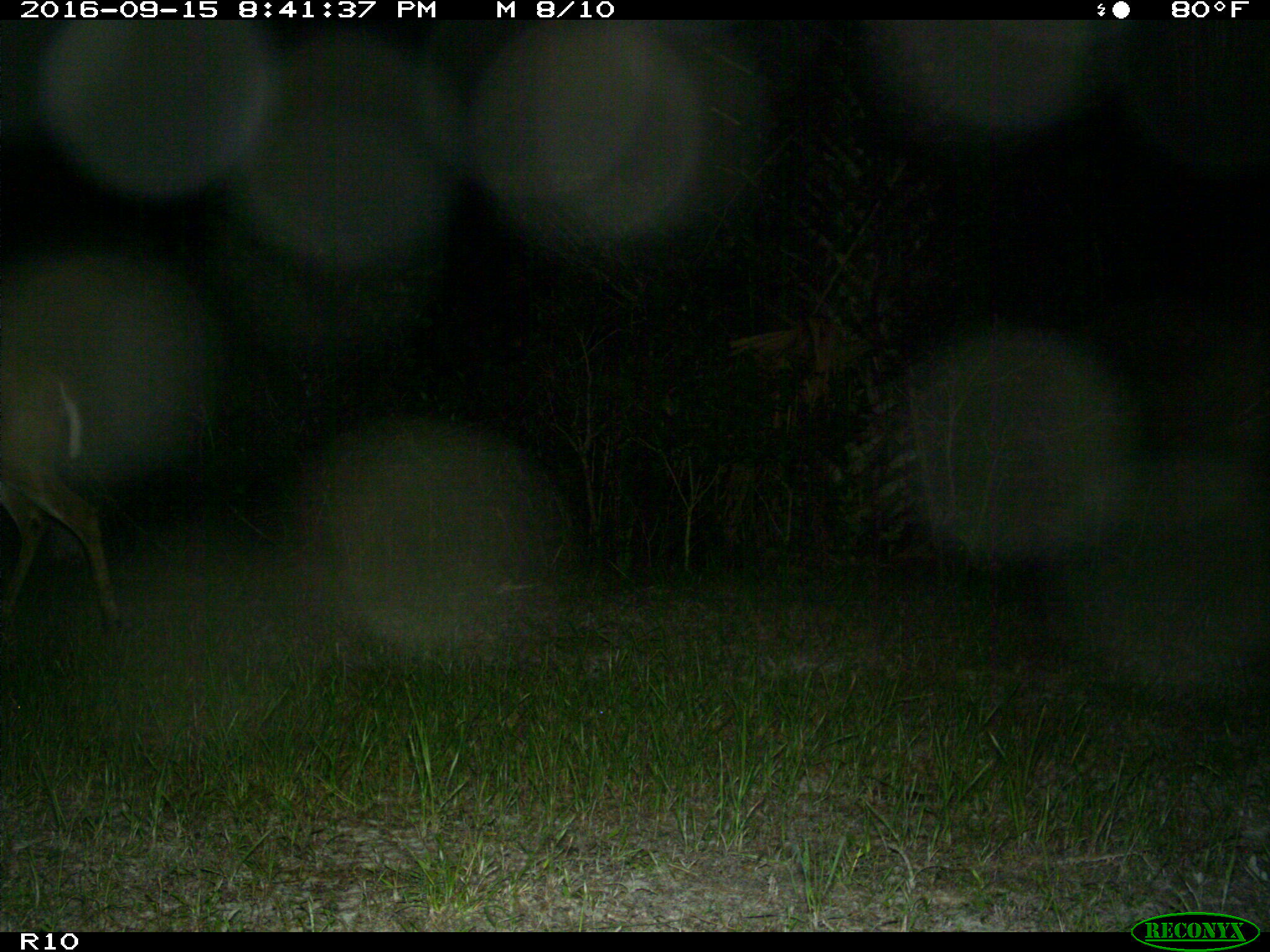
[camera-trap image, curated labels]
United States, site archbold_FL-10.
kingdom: Animalia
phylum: Chordata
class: Mammalia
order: Artiodactyla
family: Cervidae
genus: Odocoileus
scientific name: Odocoileus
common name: deer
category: unidentified deer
Unidentified deer (deer) (Odocoileus).